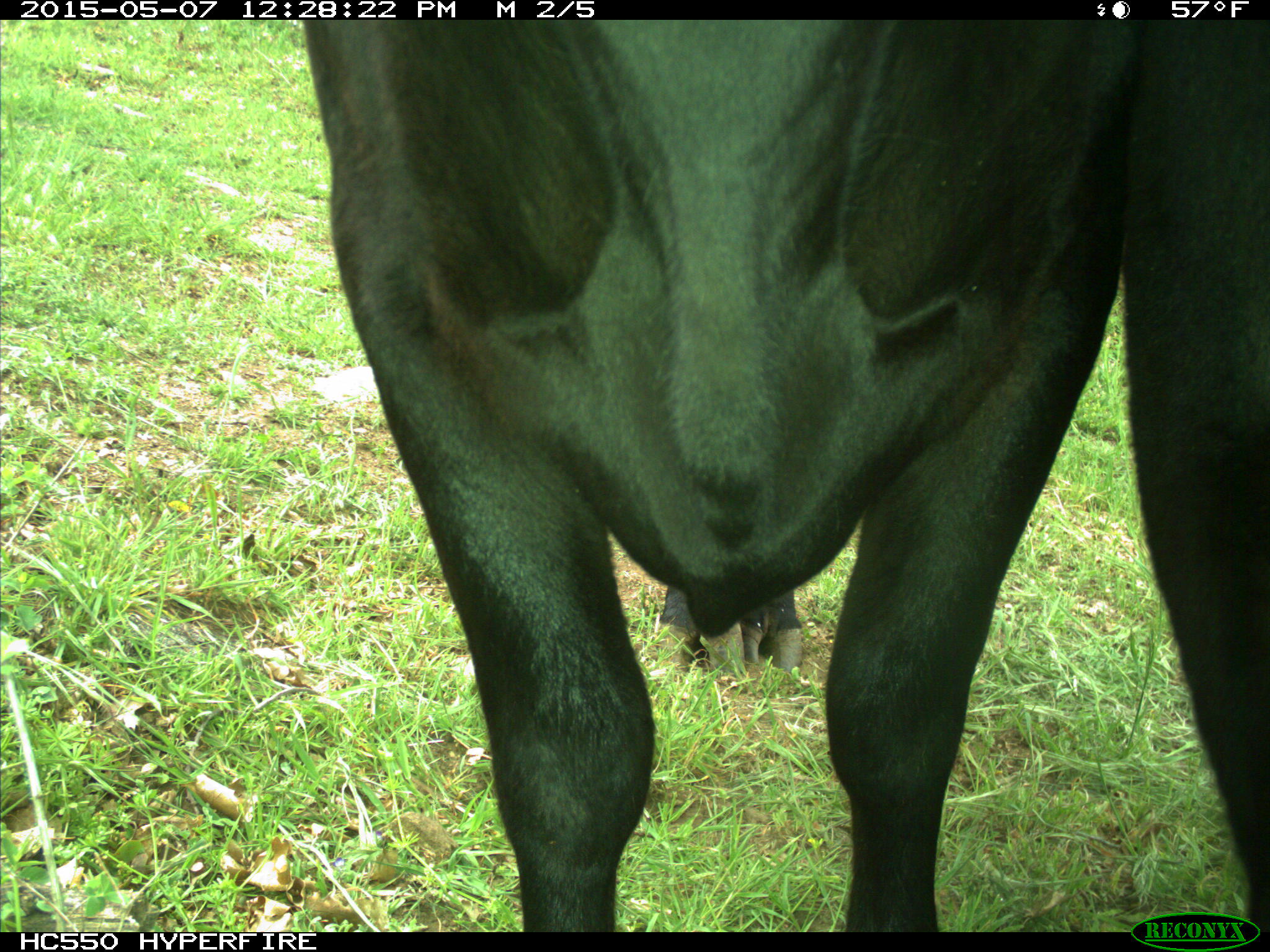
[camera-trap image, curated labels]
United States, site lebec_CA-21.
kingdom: Animalia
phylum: Chordata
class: Mammalia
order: Artiodactyla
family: Bovidae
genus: Bos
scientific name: Bos taurus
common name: domestic cow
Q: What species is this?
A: Bos taurus (domestic cow).